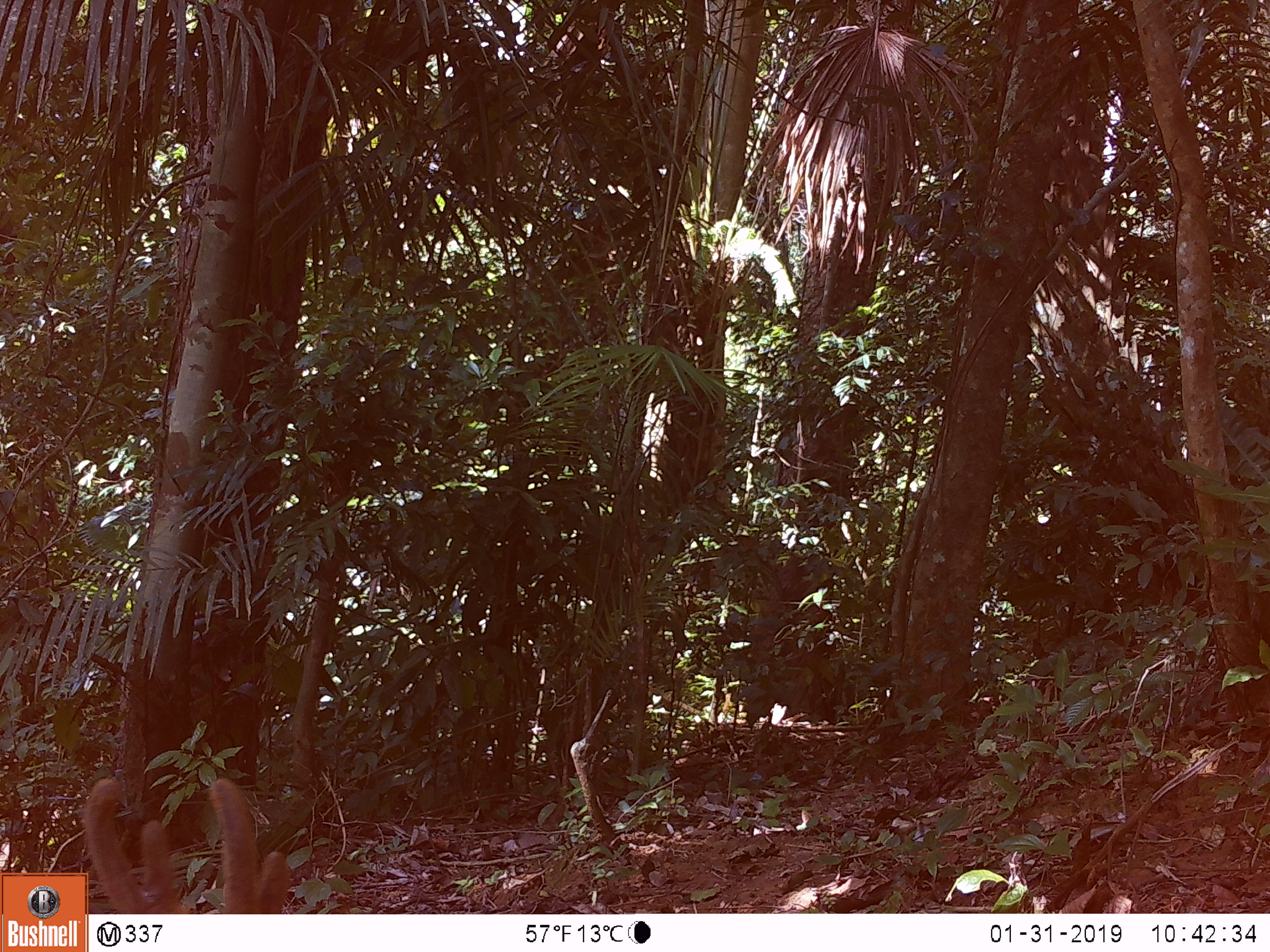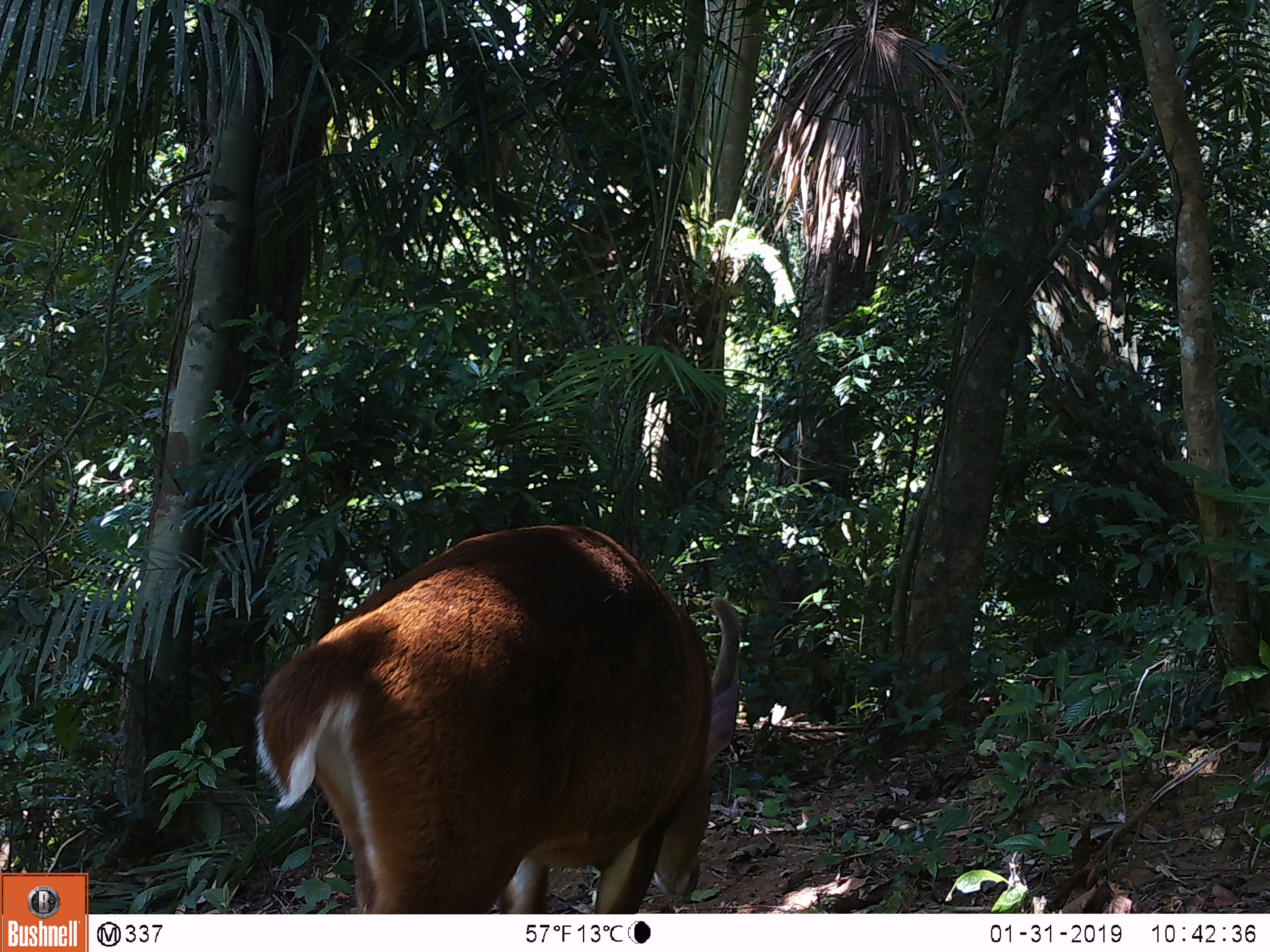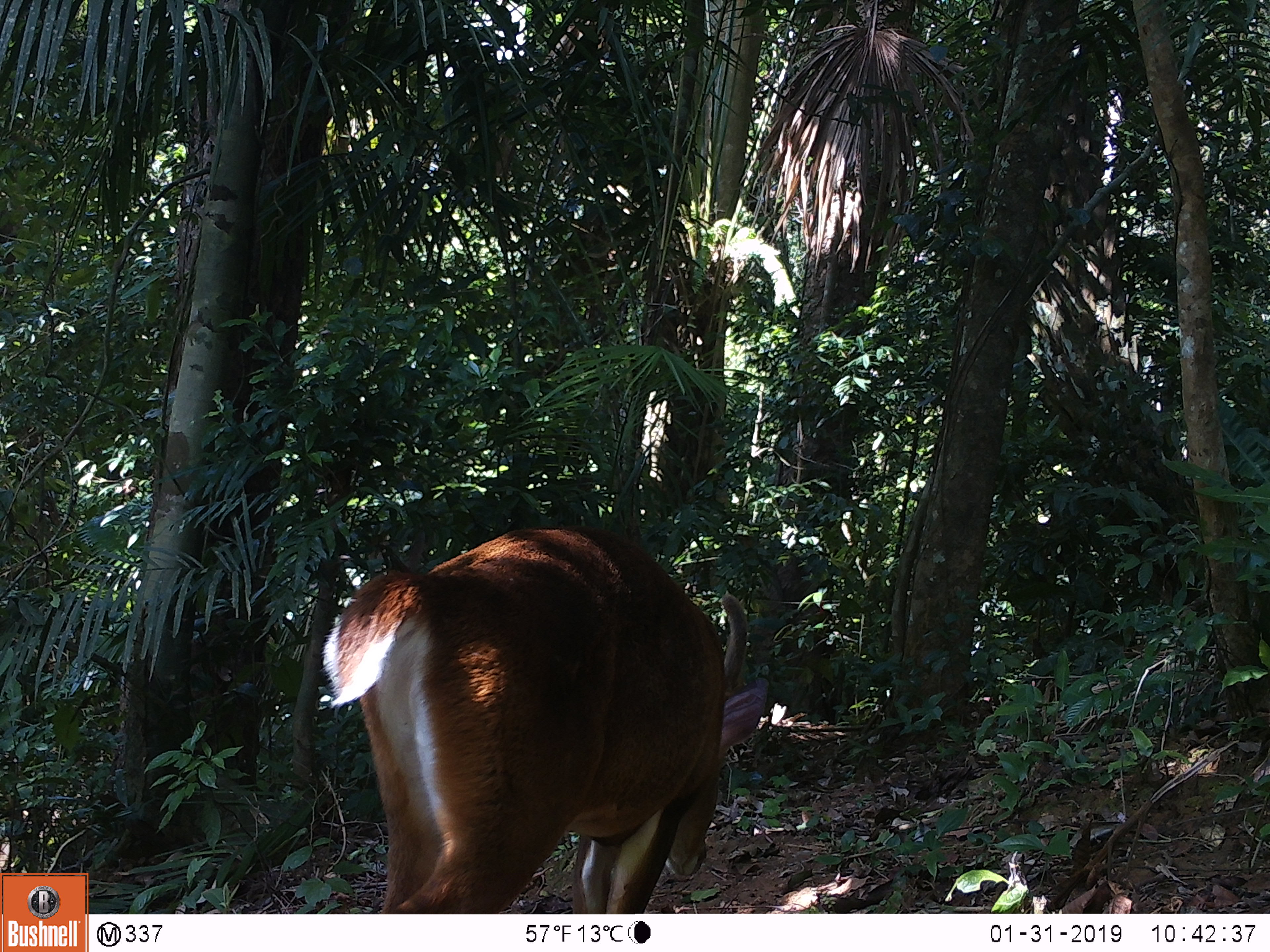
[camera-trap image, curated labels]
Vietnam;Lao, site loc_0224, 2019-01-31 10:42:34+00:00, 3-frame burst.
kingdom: Animalia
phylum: Chordata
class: Mammalia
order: Artiodactyla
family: Cervidae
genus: Muntiacus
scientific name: Muntiacus vuquangensis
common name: large-antlered muntjac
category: large antlered muntjac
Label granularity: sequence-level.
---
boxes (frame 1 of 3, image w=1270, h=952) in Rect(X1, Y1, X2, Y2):
large antlered muntjac: Rect(82, 776, 289, 915)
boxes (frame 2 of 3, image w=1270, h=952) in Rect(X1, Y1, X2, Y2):
large antlered muntjac: Rect(253, 518, 742, 914)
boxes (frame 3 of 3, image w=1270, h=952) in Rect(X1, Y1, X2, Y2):
large antlered muntjac: Rect(321, 520, 770, 913)